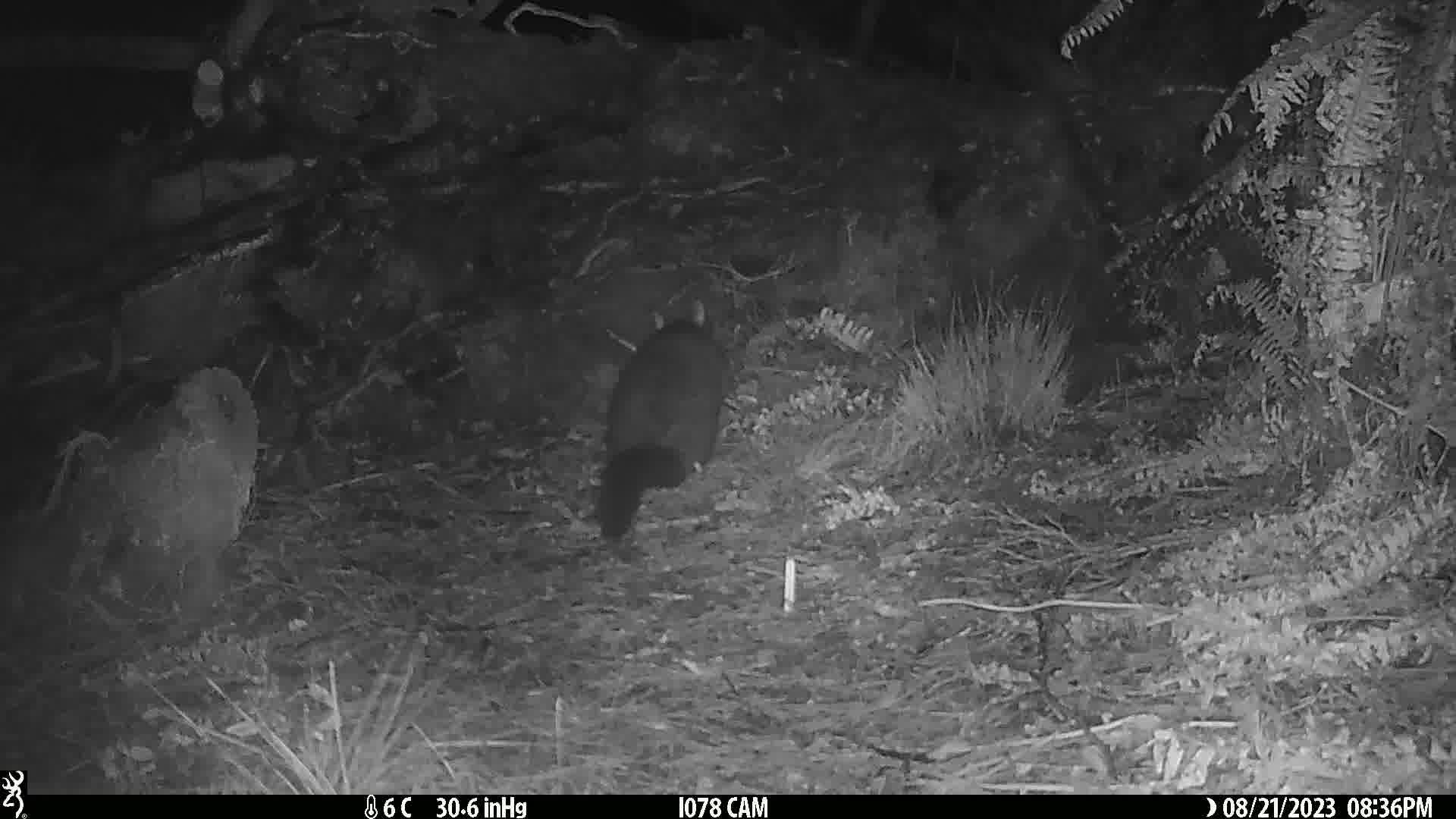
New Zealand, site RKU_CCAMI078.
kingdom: Animalia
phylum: Chordata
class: Mammalia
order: Diprotodontia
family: Phalangeridae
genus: Trichosurus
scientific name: Trichosurus vulpecula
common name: common brushtail possum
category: possum